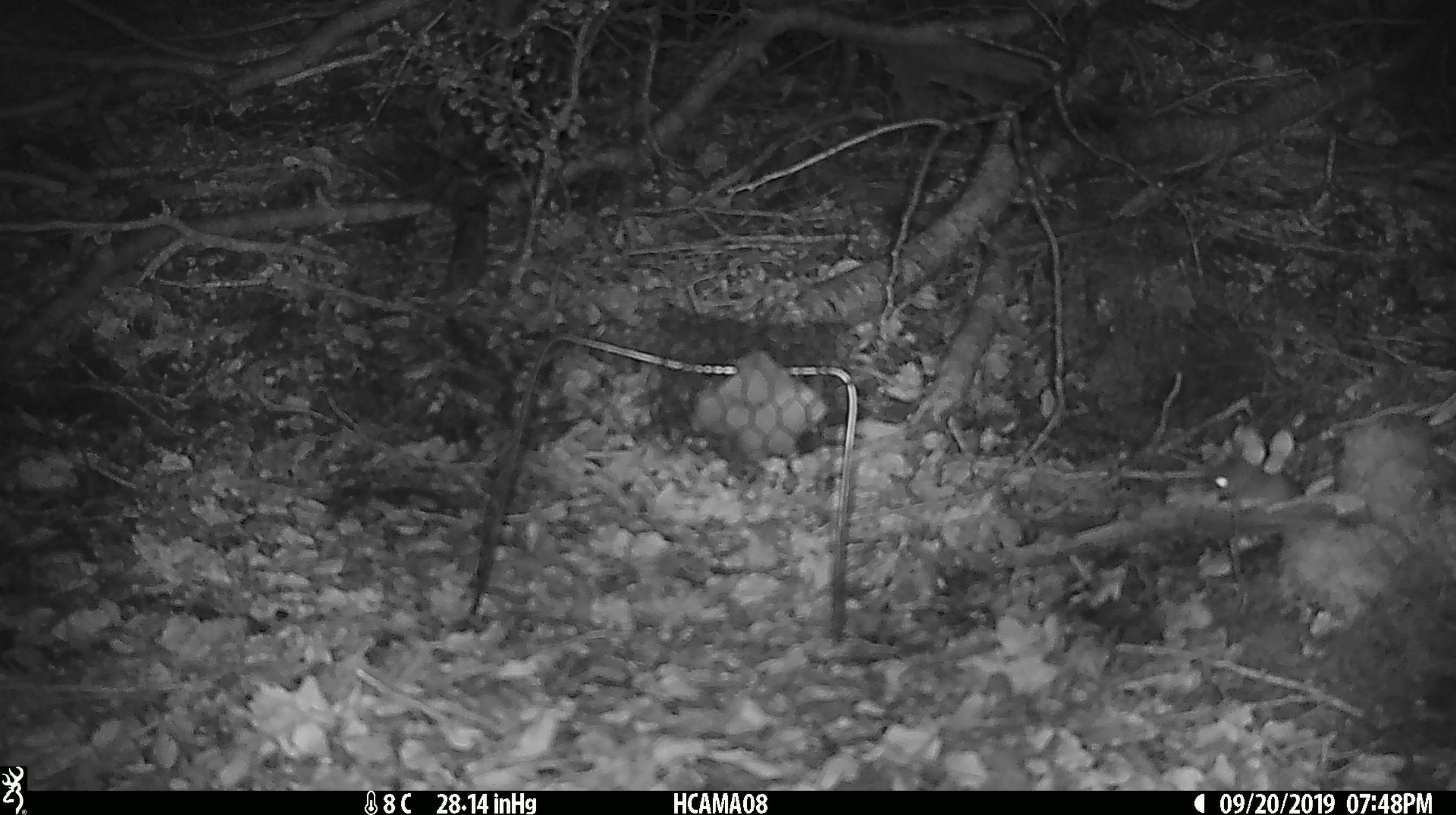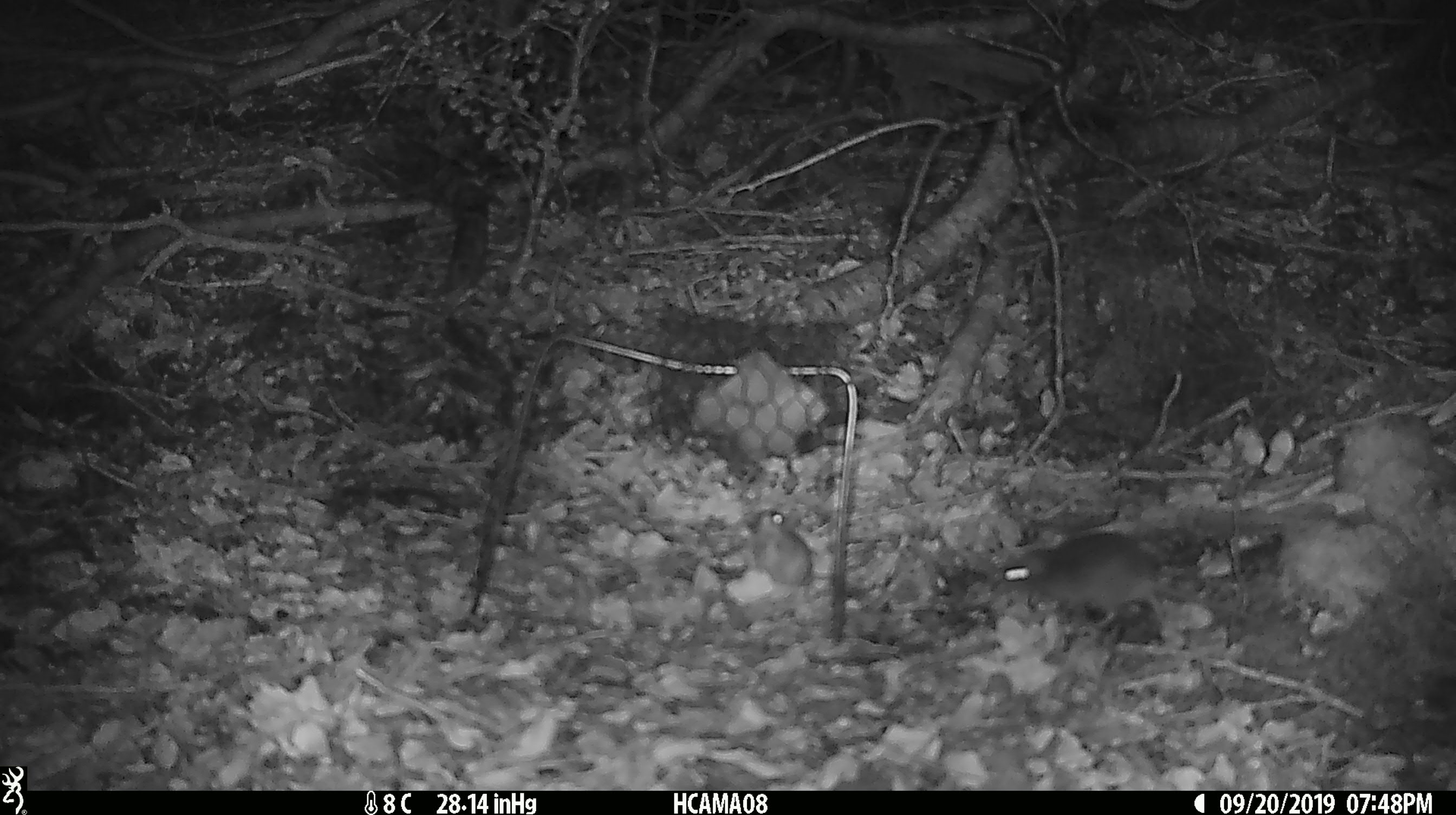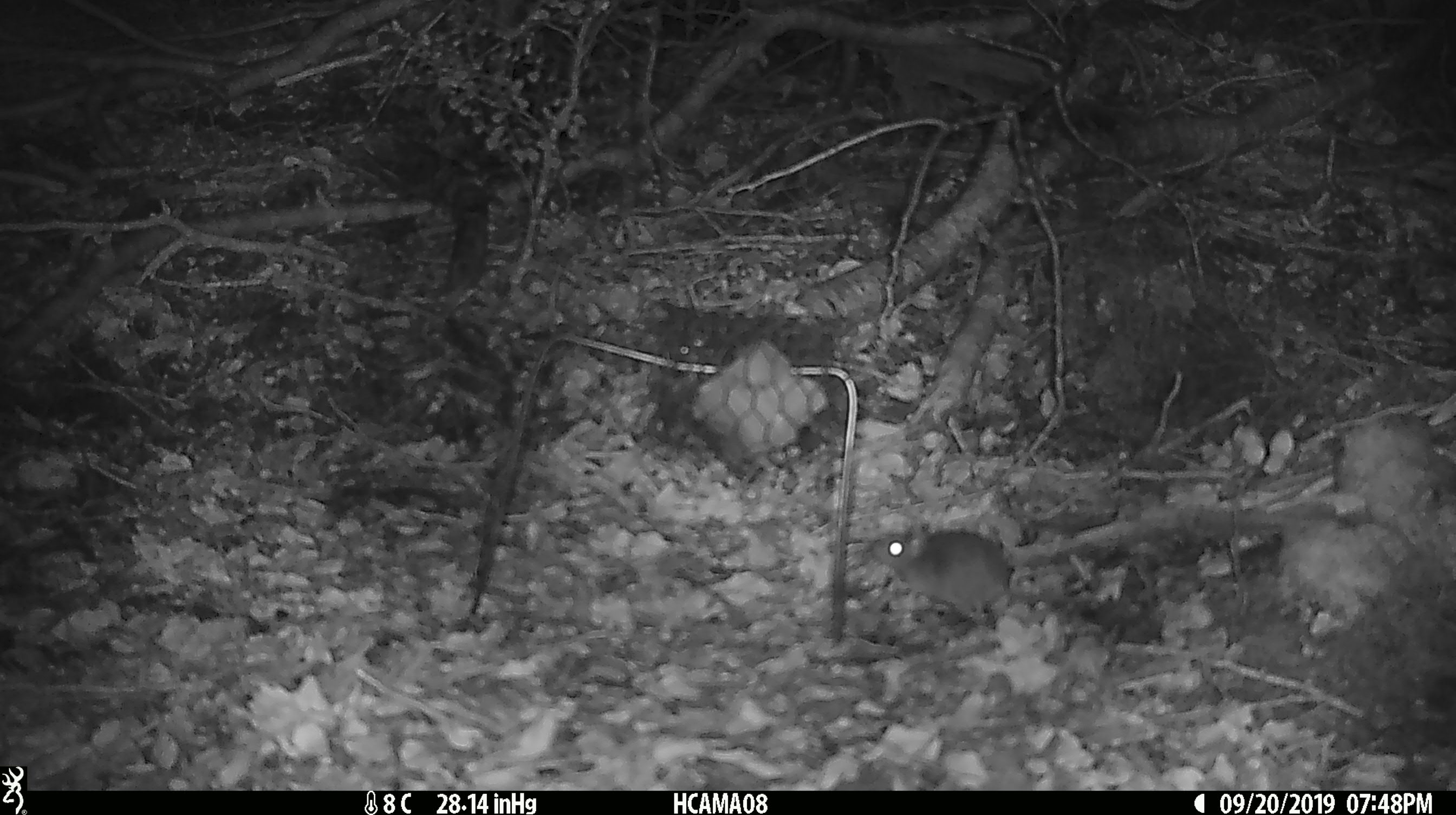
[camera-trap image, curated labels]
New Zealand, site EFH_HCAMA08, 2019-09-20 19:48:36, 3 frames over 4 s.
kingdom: Animalia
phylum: Chordata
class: Mammalia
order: Rodentia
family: Muridae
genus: Mus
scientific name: Mus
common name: mouse